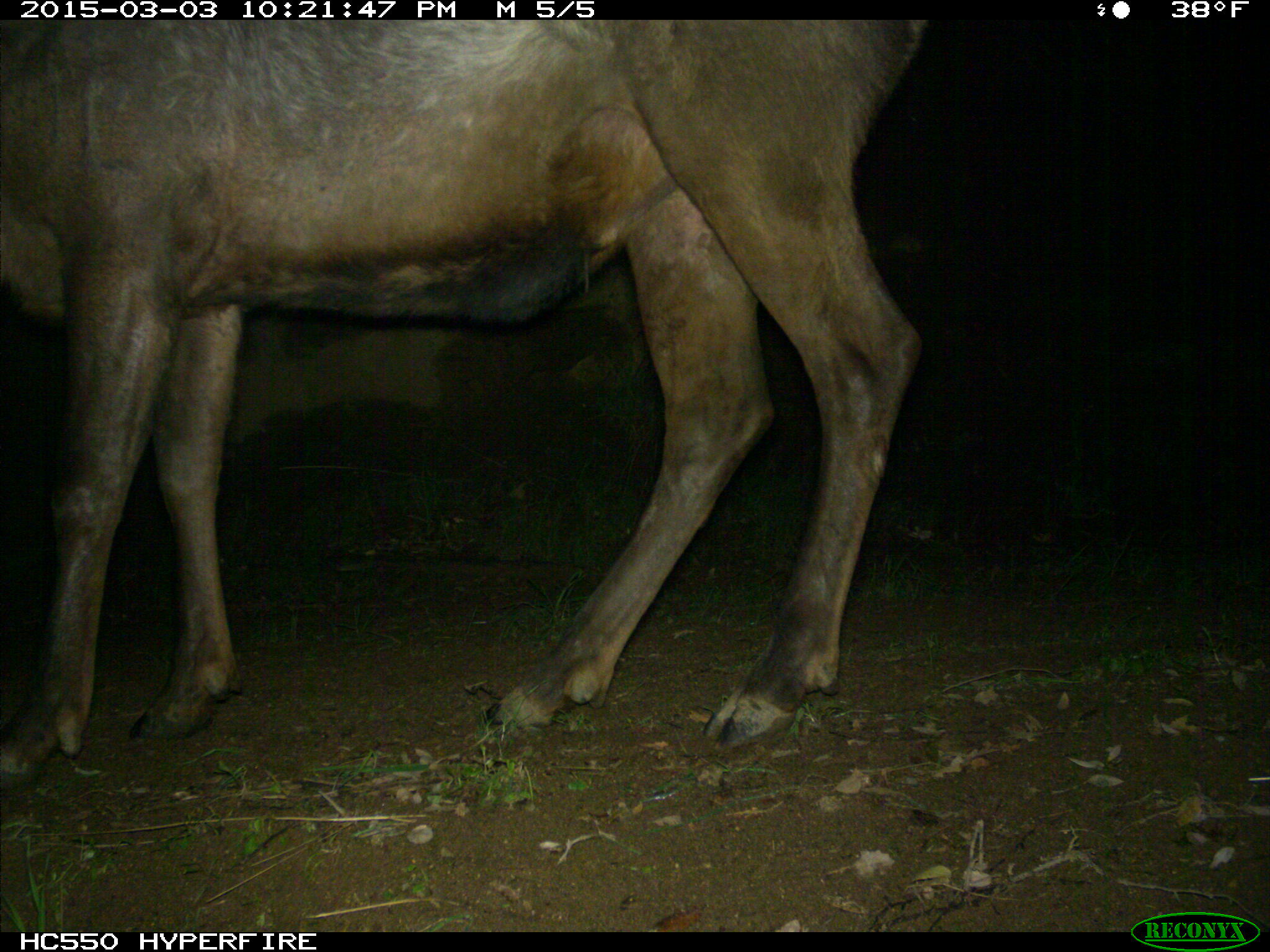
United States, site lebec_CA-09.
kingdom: Animalia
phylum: Chordata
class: Mammalia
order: Artiodactyla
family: Cervidae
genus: Cervus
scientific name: Cervus canadensis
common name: elk